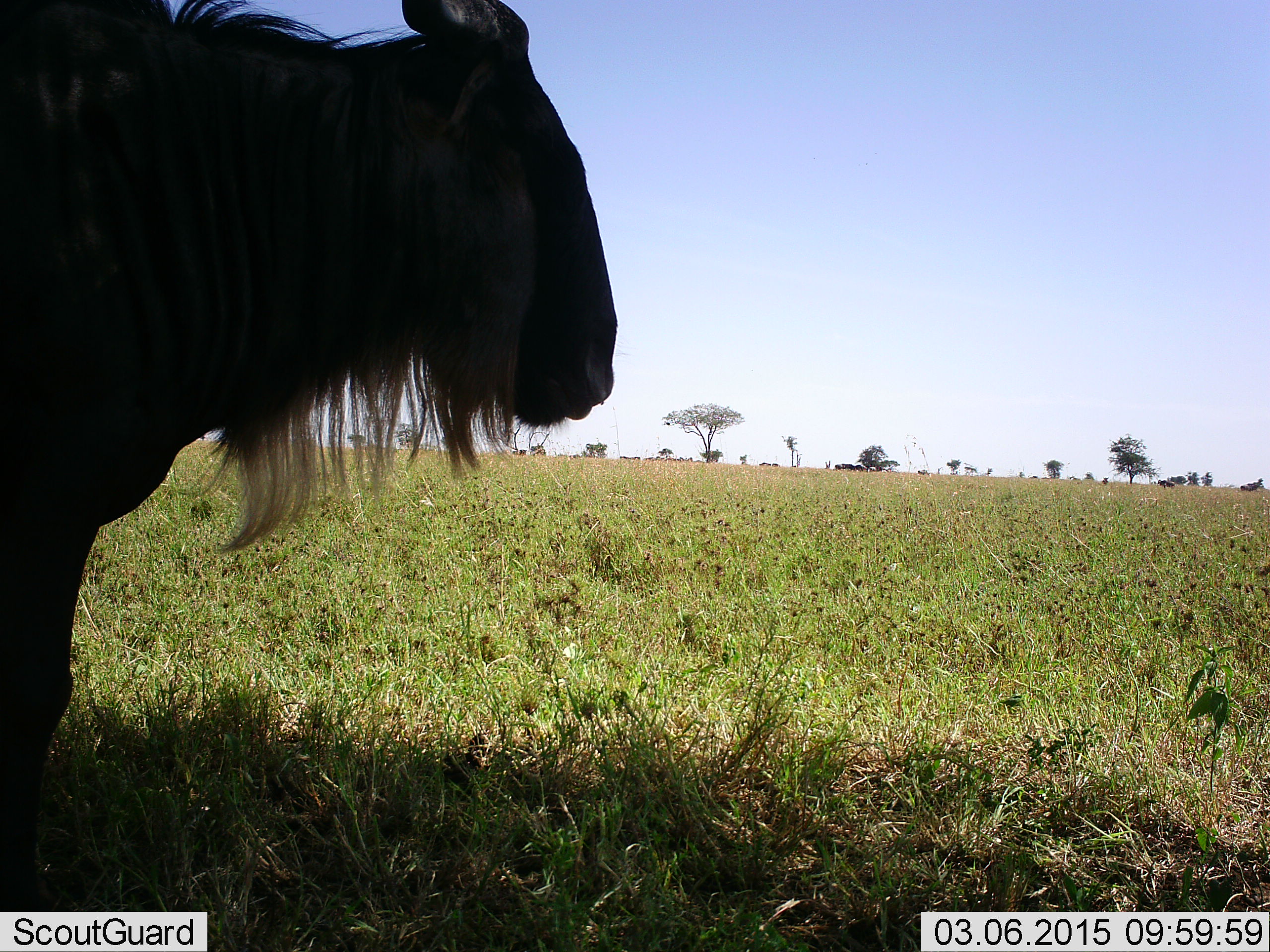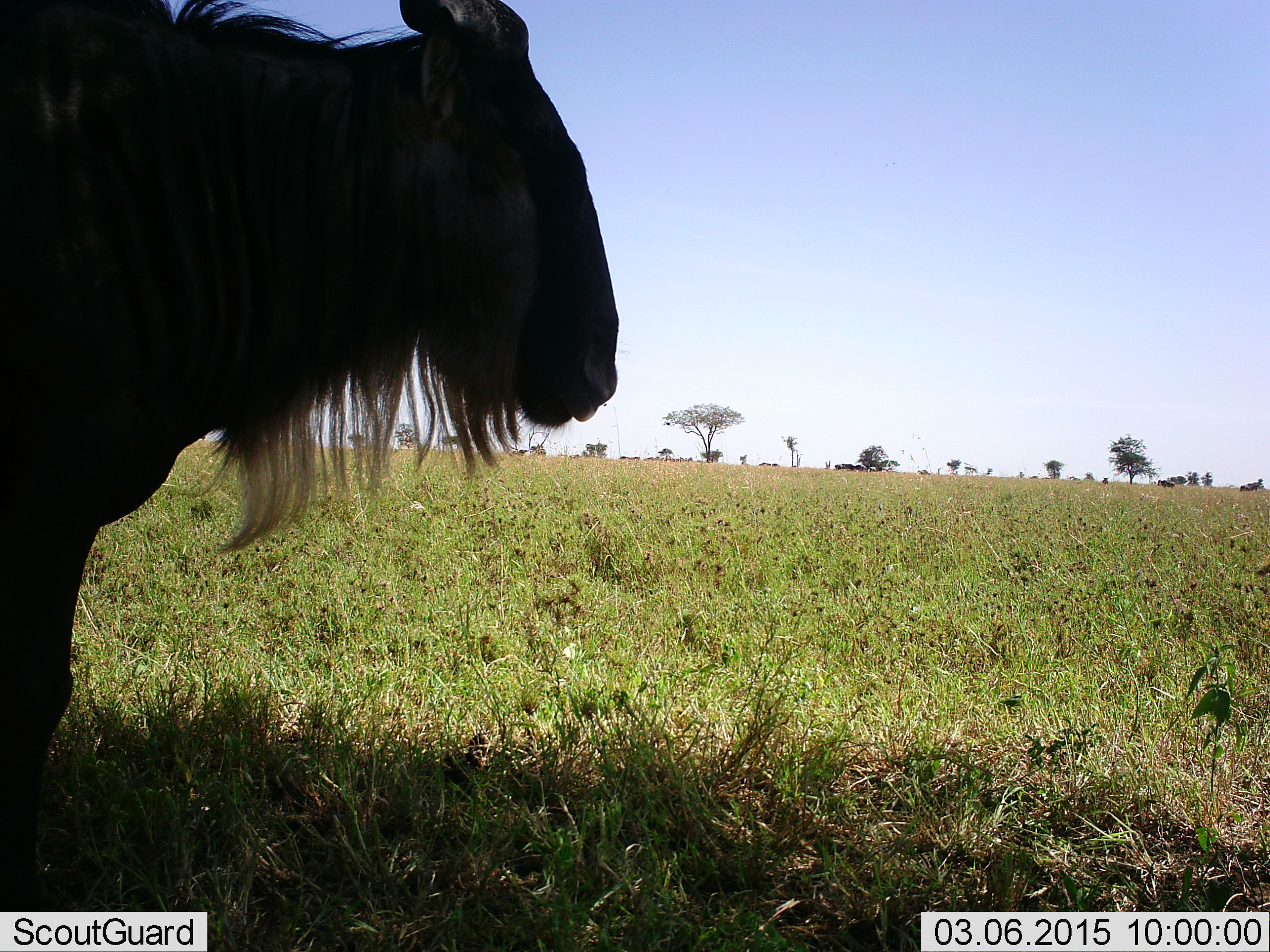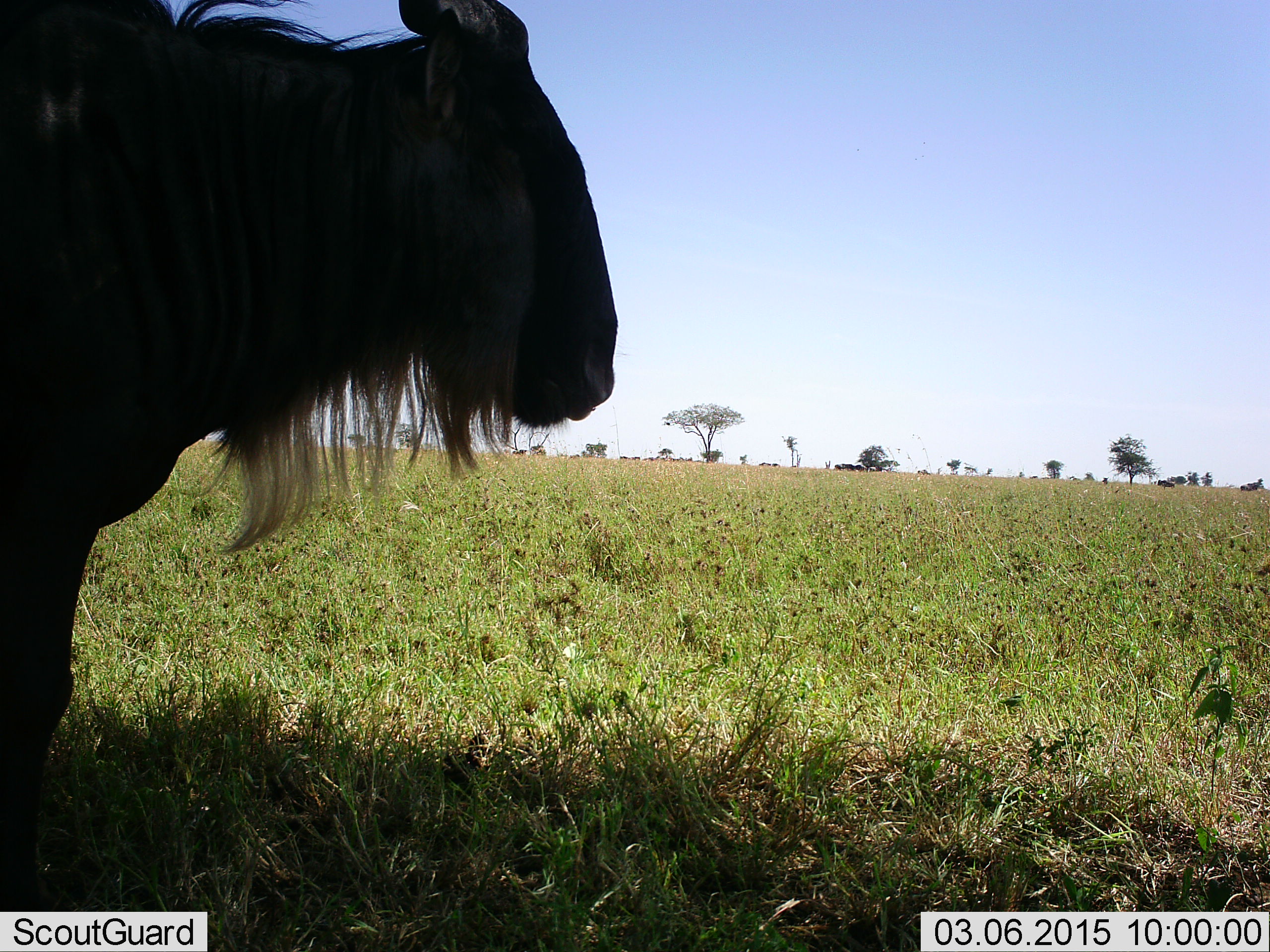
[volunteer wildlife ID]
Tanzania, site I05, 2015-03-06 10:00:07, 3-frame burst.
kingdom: Animalia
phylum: Chordata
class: Mammalia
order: Artiodactyla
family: Bovidae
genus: Connochaetes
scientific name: Connochaetes taurinus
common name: blue wildebeest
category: wildebeest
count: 1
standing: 100%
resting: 0%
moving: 0%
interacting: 0%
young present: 0%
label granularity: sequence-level